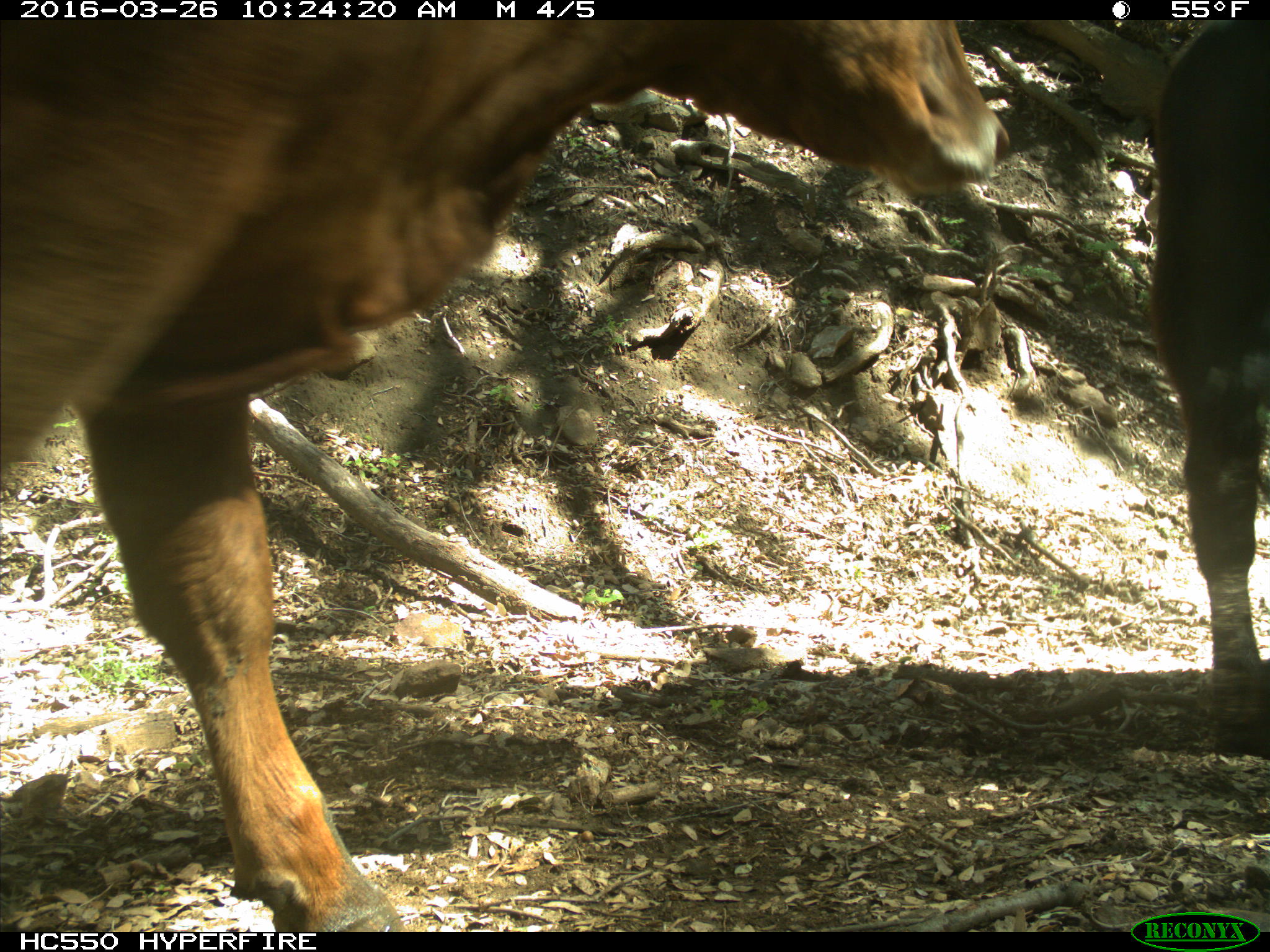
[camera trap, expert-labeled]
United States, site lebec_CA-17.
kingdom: Animalia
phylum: Chordata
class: Mammalia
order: Artiodactyla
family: Bovidae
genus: Bos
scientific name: Bos taurus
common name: domestic cow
Bos taurus (domestic cow).